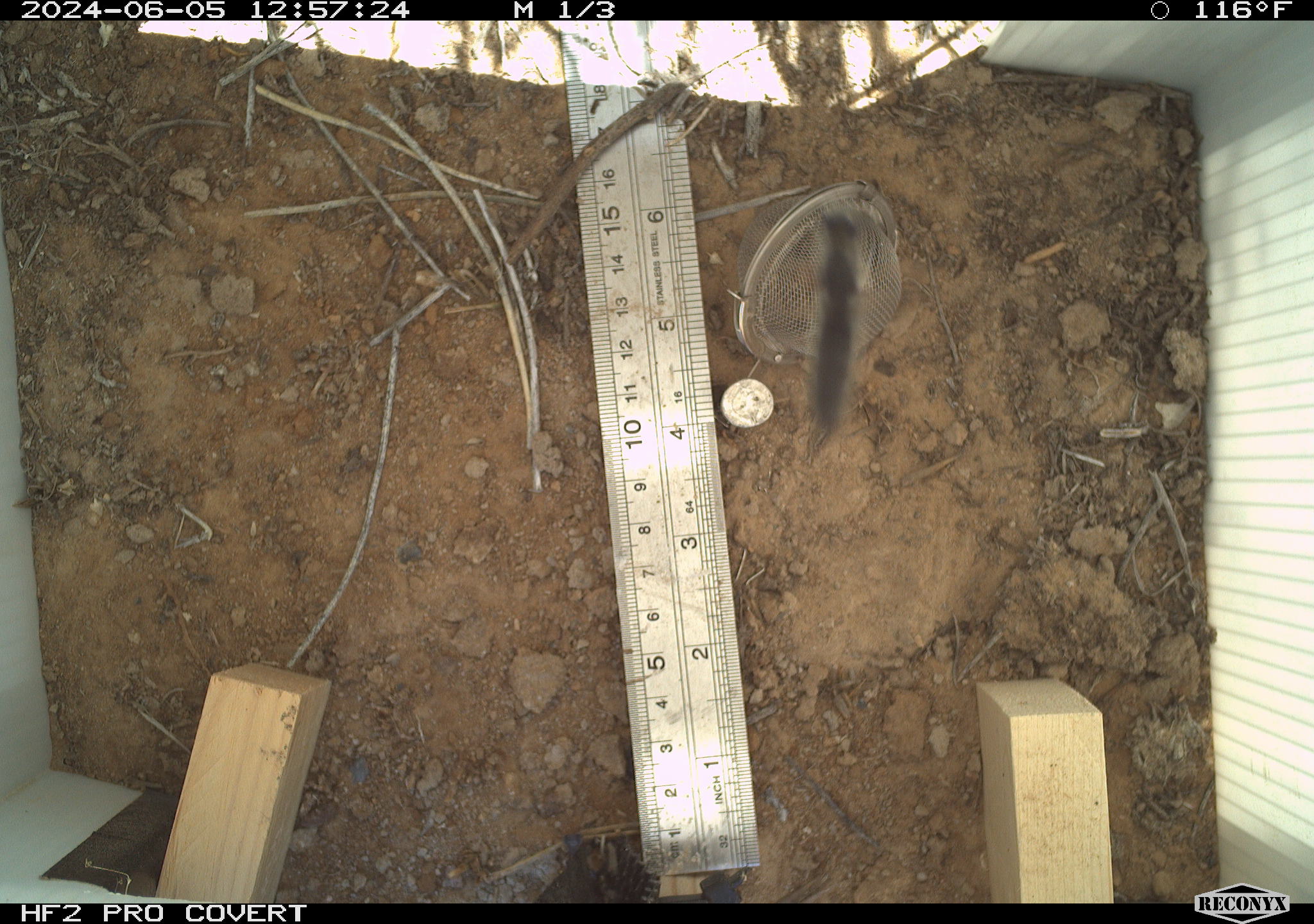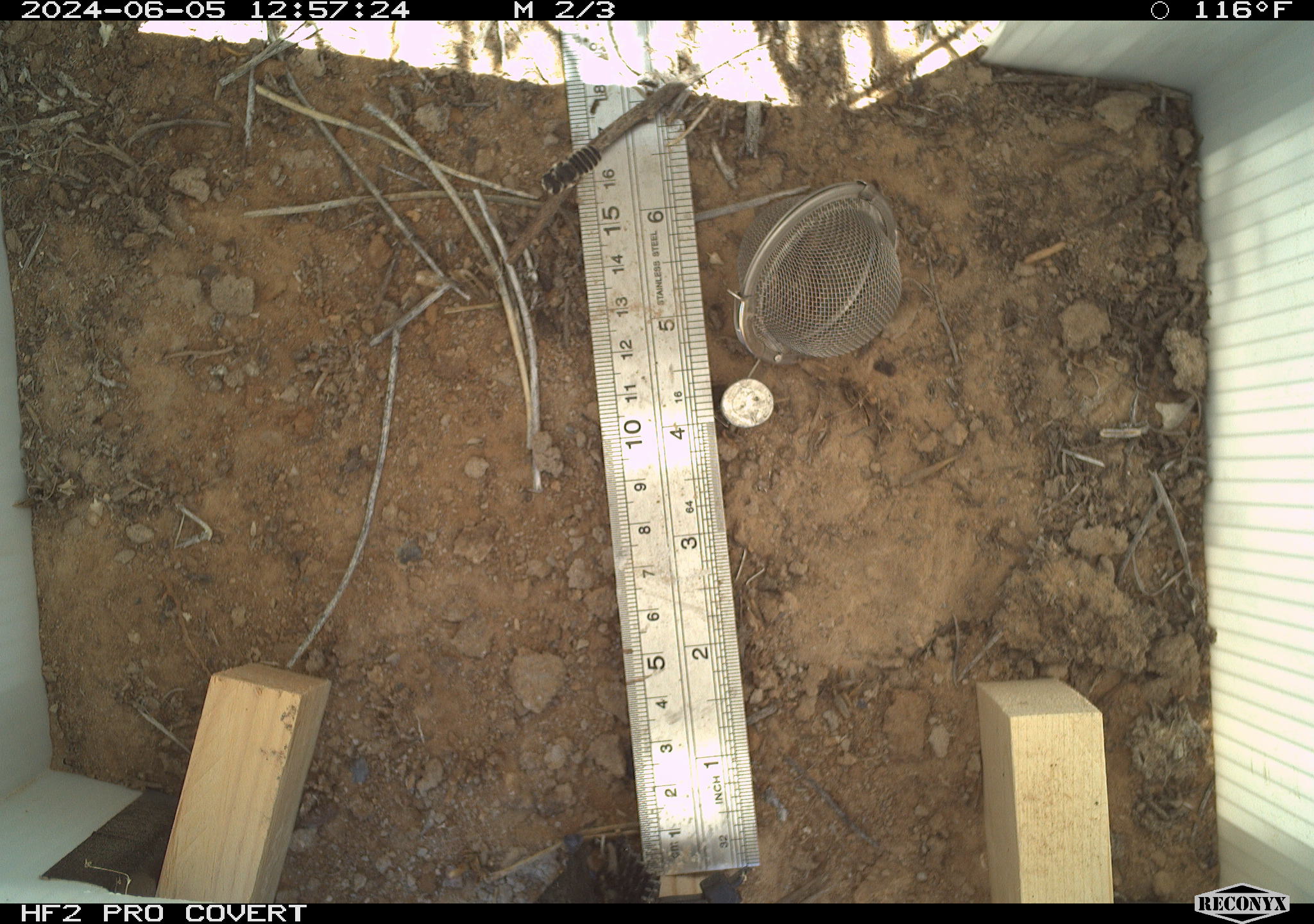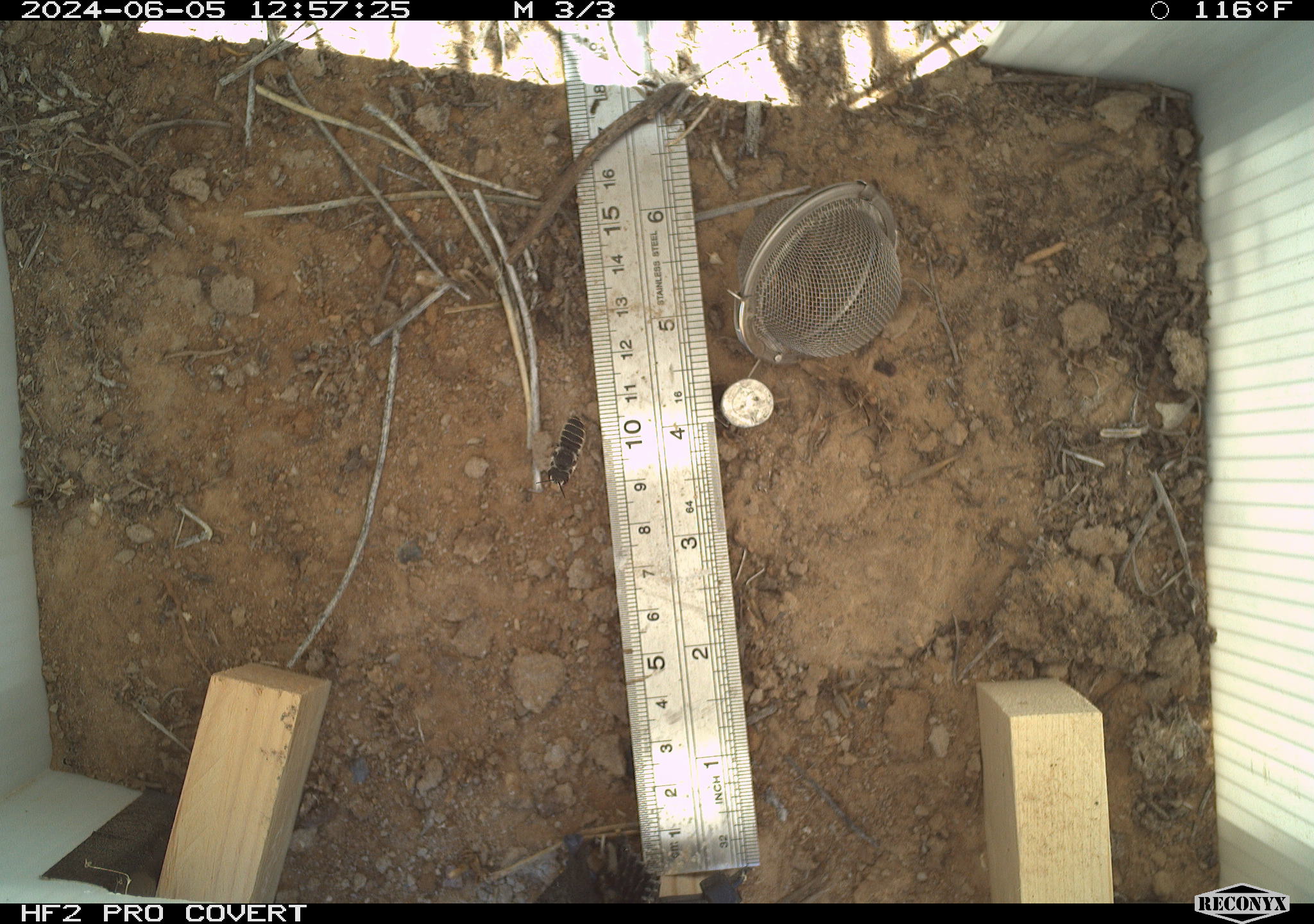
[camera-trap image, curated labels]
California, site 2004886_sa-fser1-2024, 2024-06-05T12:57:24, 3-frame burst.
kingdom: Animalia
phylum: Arthropoda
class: Insecta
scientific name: Insecta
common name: insect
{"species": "insect (Insecta)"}